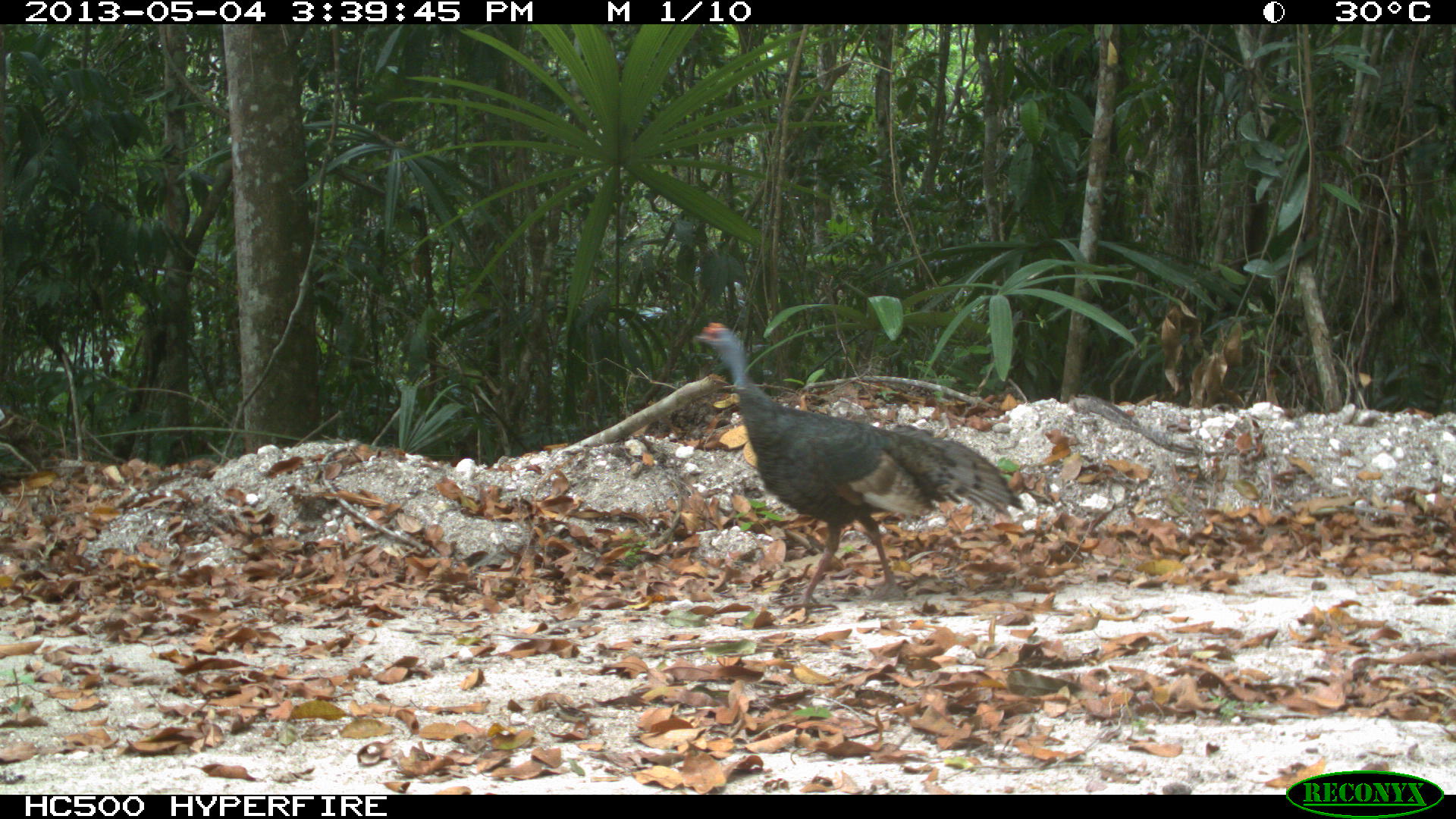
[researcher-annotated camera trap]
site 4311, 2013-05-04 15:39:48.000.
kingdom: Animalia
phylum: Chordata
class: Aves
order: Galliformes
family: Phasianidae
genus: Meleagris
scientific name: Meleagris ocellata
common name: ocellated turkey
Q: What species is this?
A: Meleagris ocellata (ocellated turkey).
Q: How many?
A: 1.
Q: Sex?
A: Female.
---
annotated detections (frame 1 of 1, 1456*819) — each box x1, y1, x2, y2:
meleagris ocellata: 691, 321, 1025, 617